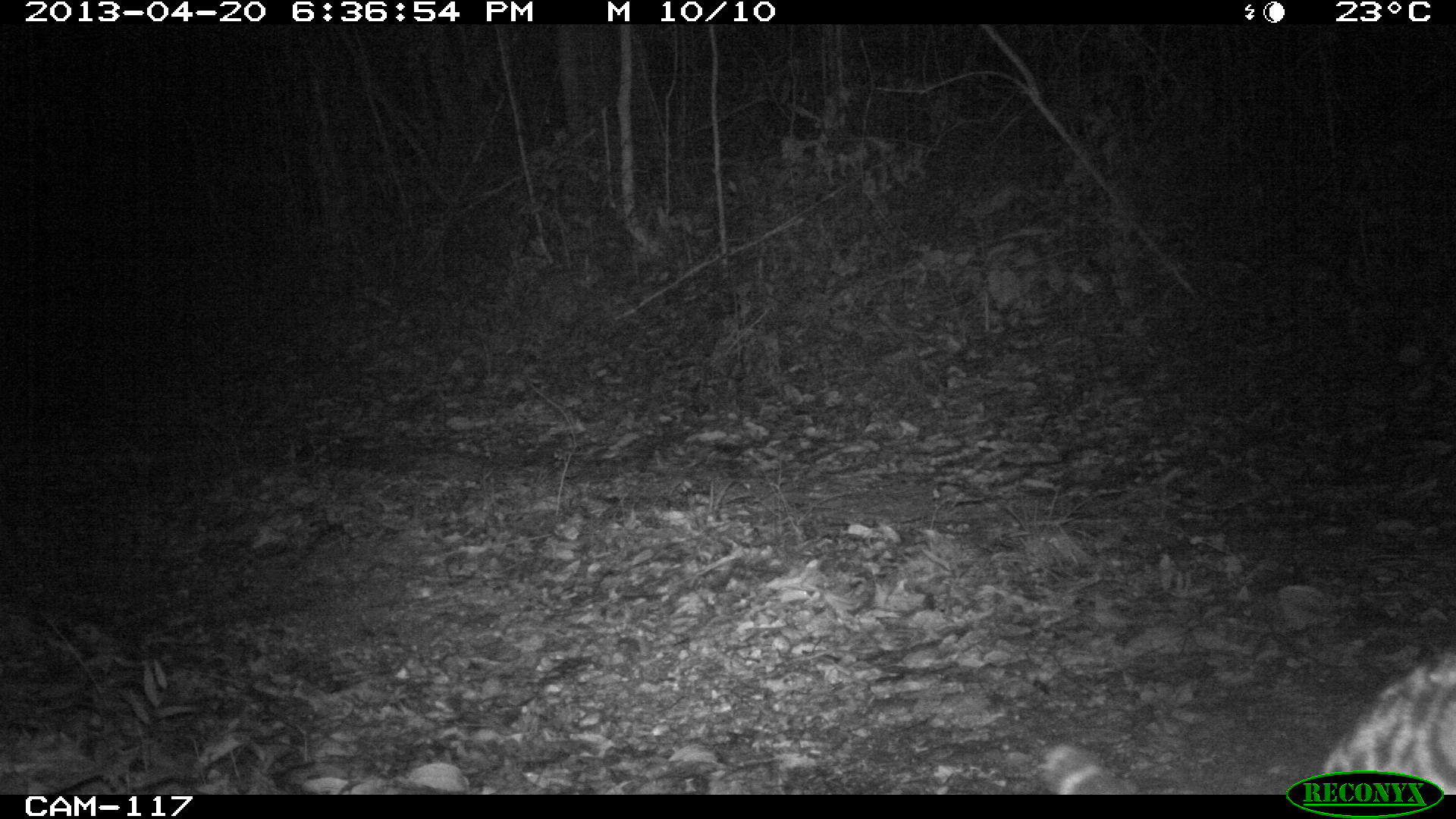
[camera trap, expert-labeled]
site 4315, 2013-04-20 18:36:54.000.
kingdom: Animalia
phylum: Chordata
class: Mammalia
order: Carnivora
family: Felidae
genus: Leopardus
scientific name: Leopardus pardalis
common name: ocelot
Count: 1.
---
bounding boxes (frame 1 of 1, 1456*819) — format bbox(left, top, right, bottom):
leopardus pardalis: bbox(1037, 649, 1455, 794)